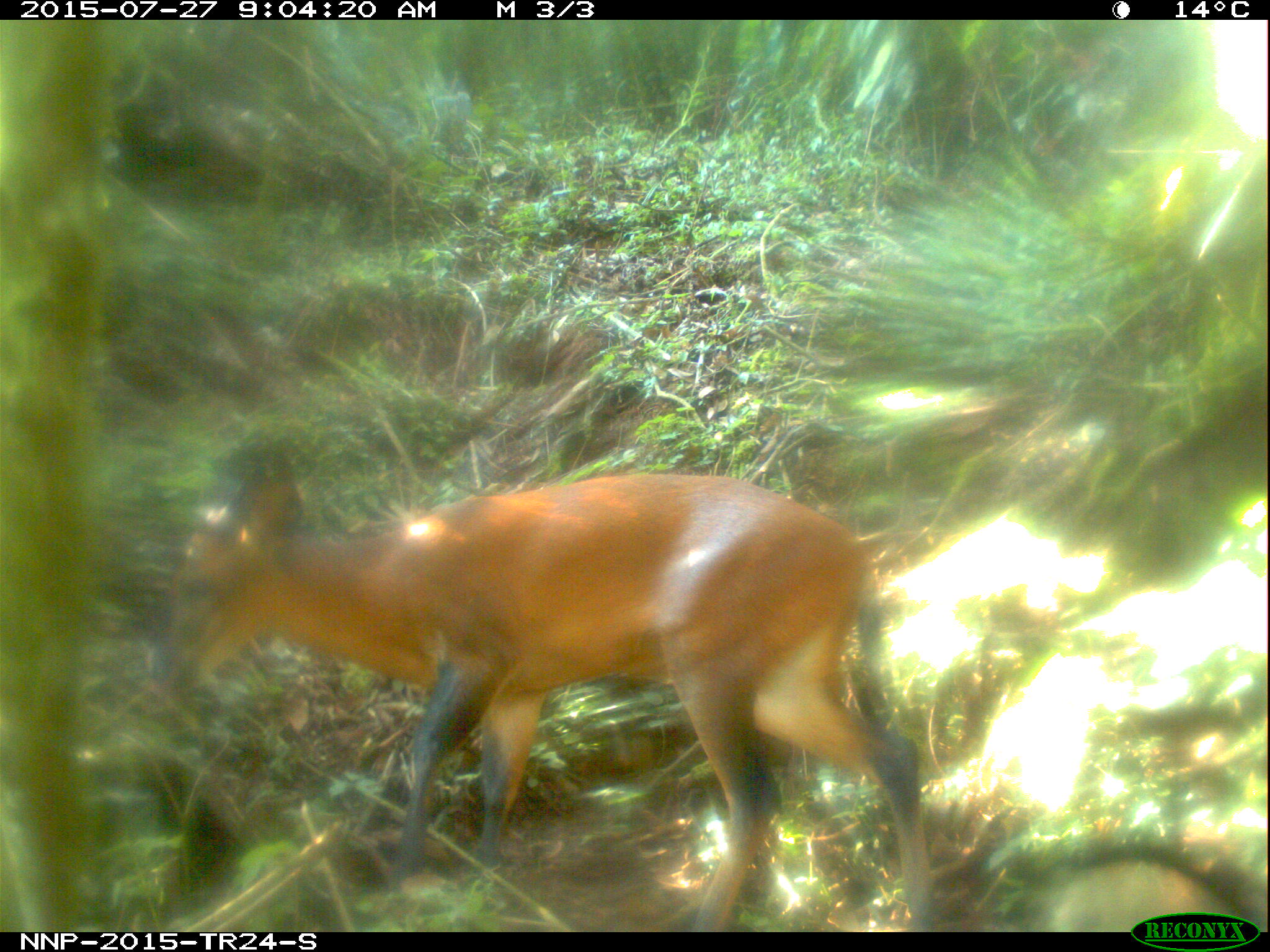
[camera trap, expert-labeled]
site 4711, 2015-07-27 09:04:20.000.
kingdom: Animalia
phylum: Chordata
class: Mammalia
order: Artiodactyla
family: Bovidae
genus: Cephalophus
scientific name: Cephalophus nigrifrons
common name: black-fronted duiker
Cephalophus nigrifrons (black-fronted duiker), count 1.